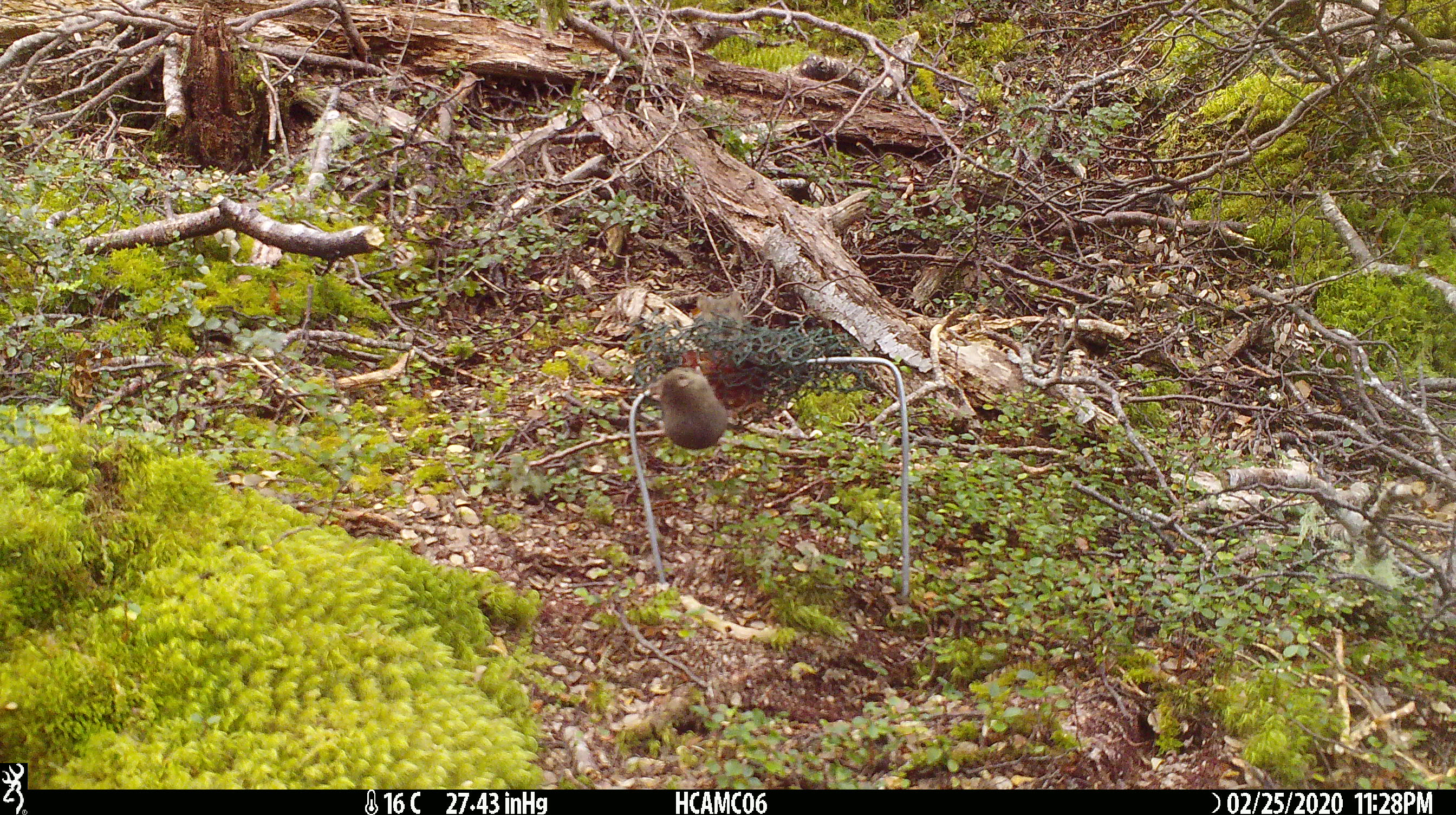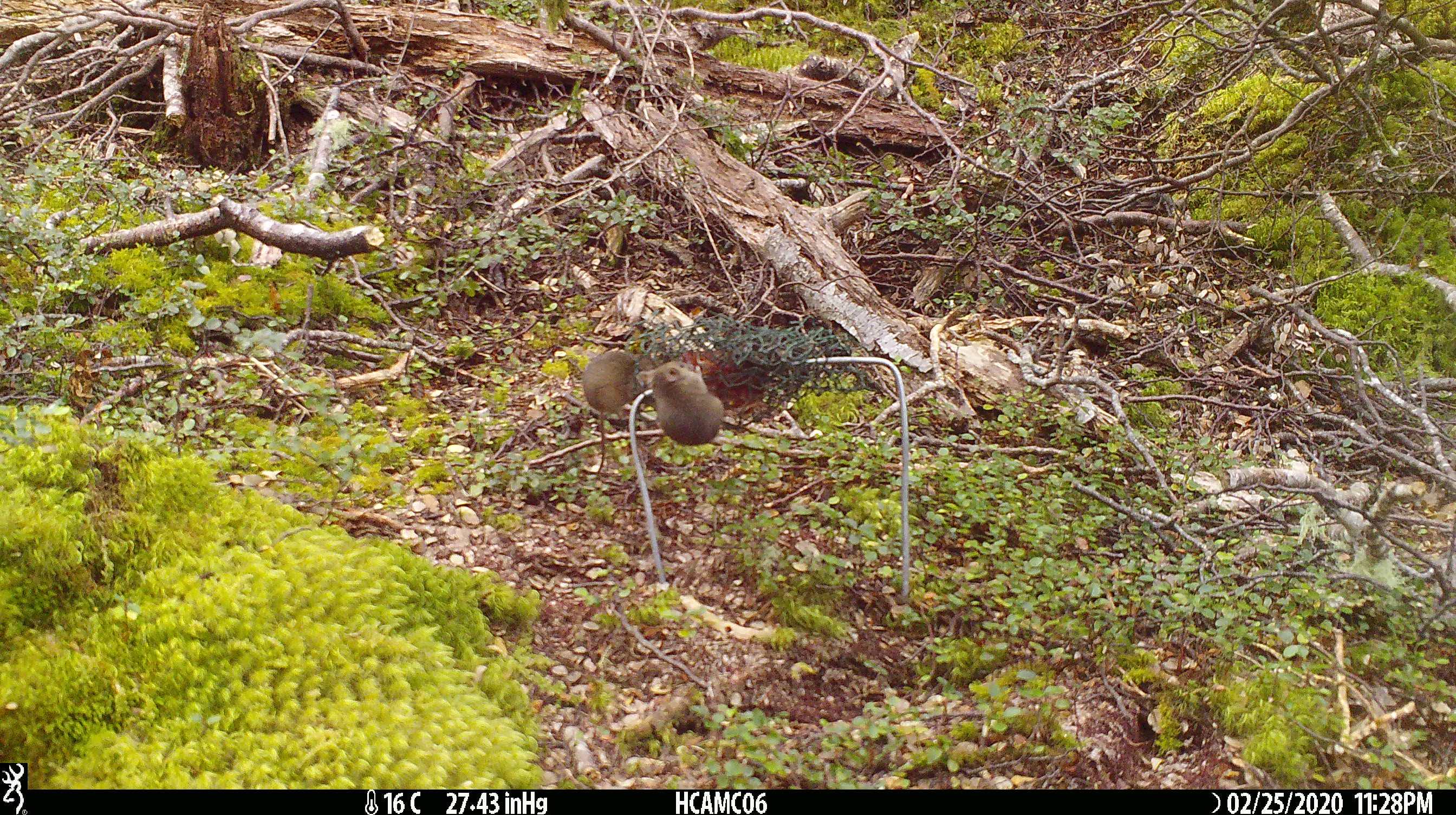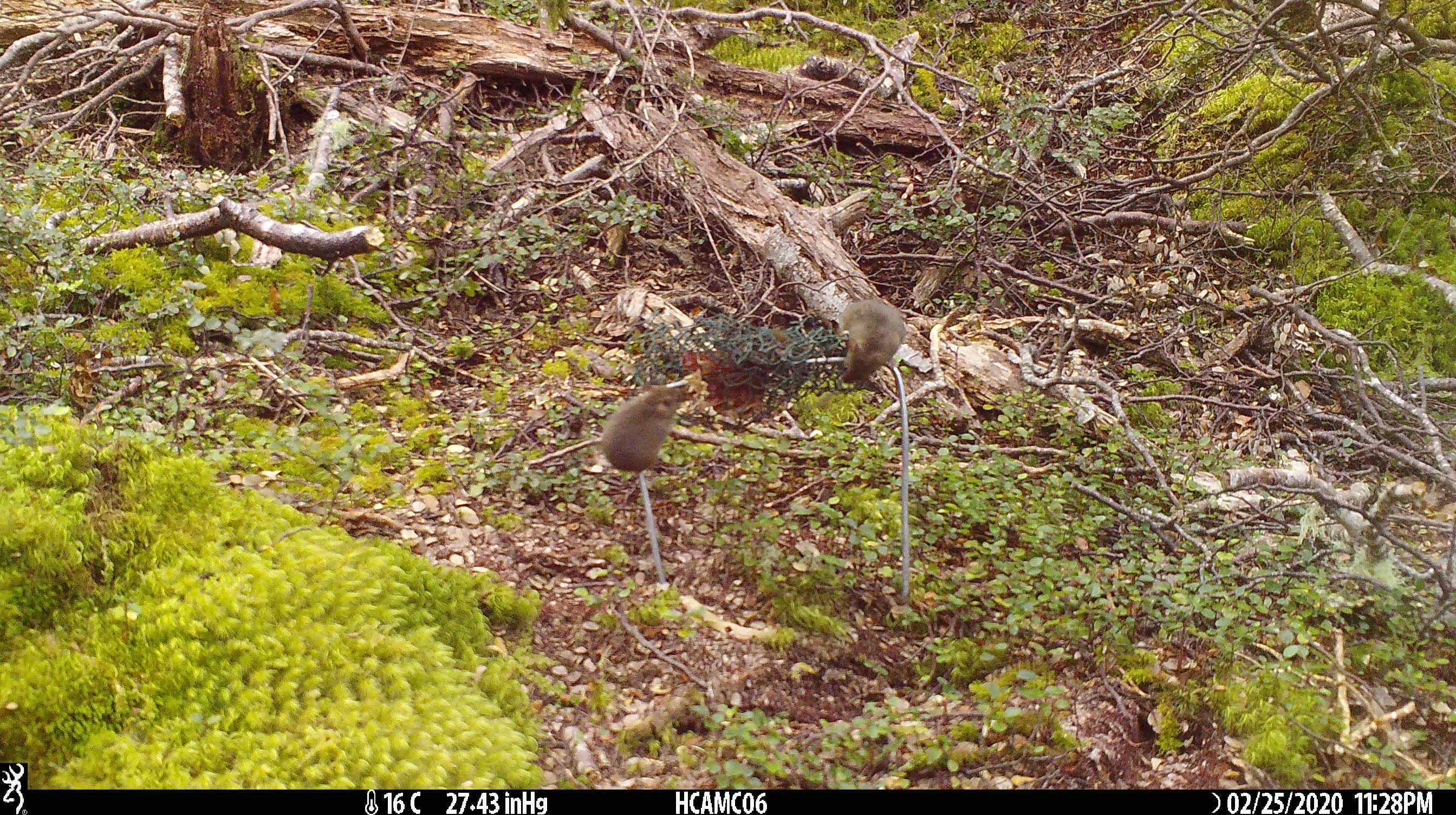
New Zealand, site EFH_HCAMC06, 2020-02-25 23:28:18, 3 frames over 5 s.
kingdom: Animalia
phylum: Chordata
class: Mammalia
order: Rodentia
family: Muridae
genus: Mus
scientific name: Mus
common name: mouse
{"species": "mouse (Mus)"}